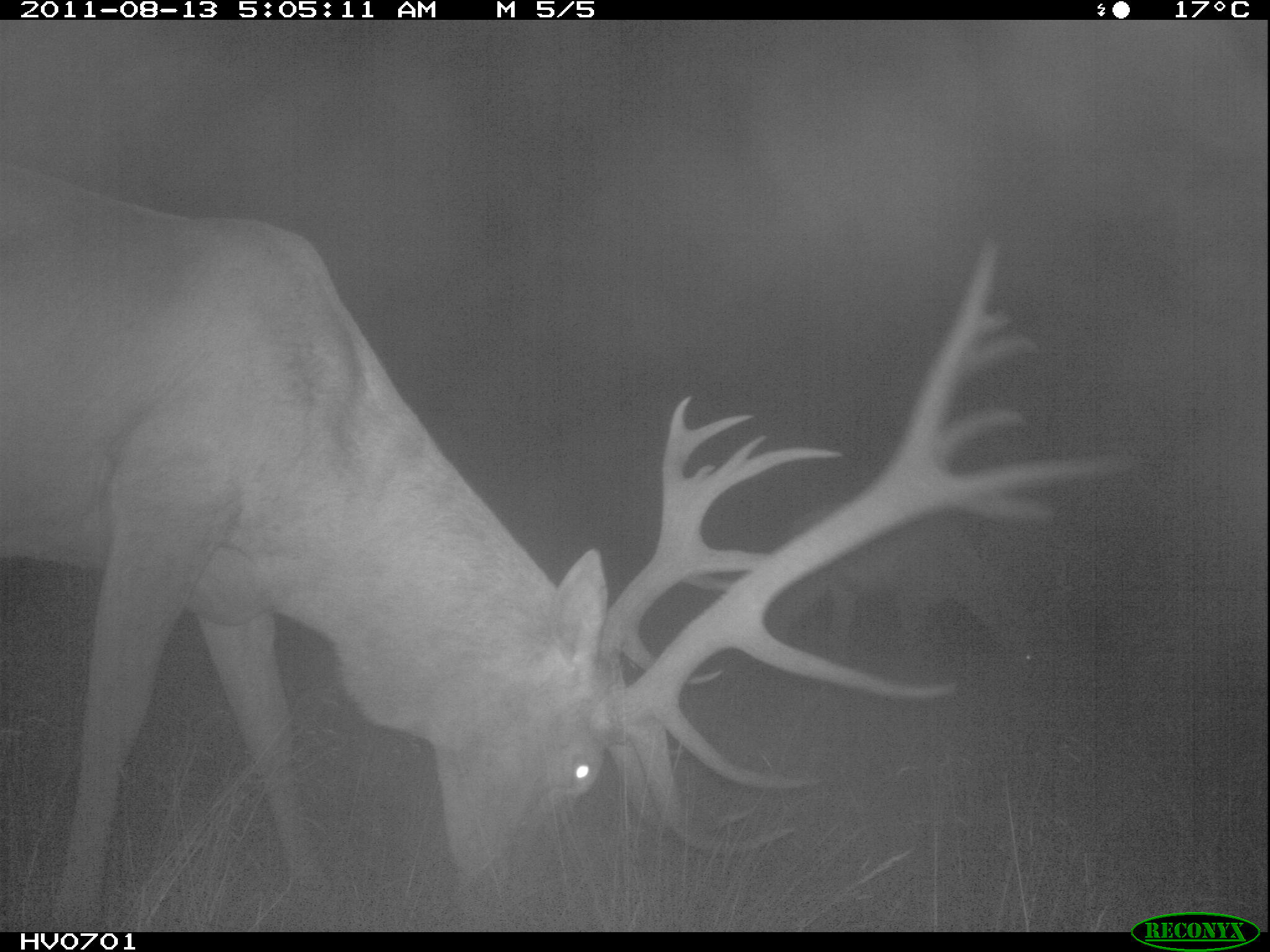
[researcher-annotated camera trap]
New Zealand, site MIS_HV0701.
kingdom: Animalia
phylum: Chordata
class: Mammalia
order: Artiodactyla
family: Cervidae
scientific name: Cervidae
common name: deer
Deer (Cervidae).